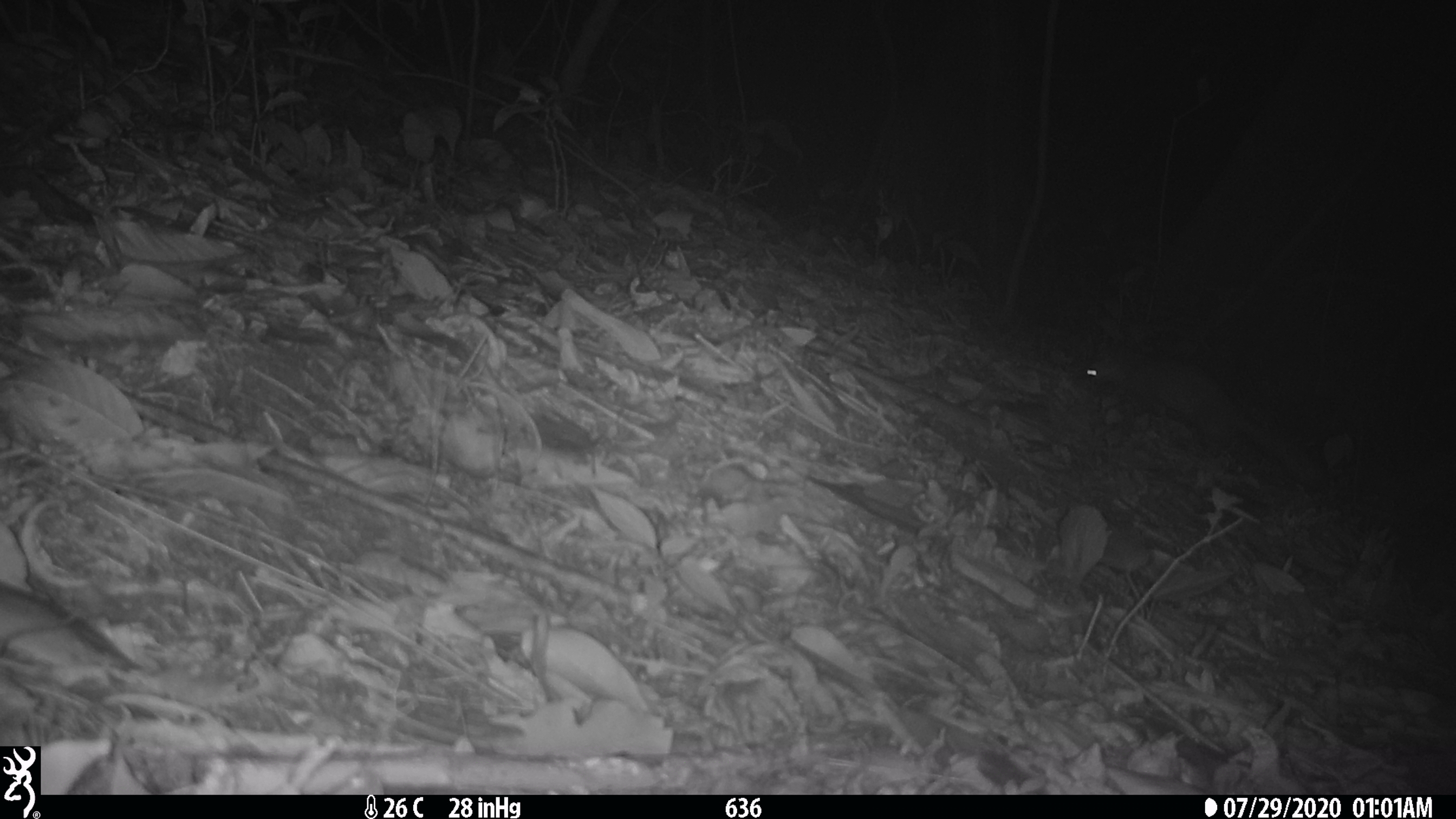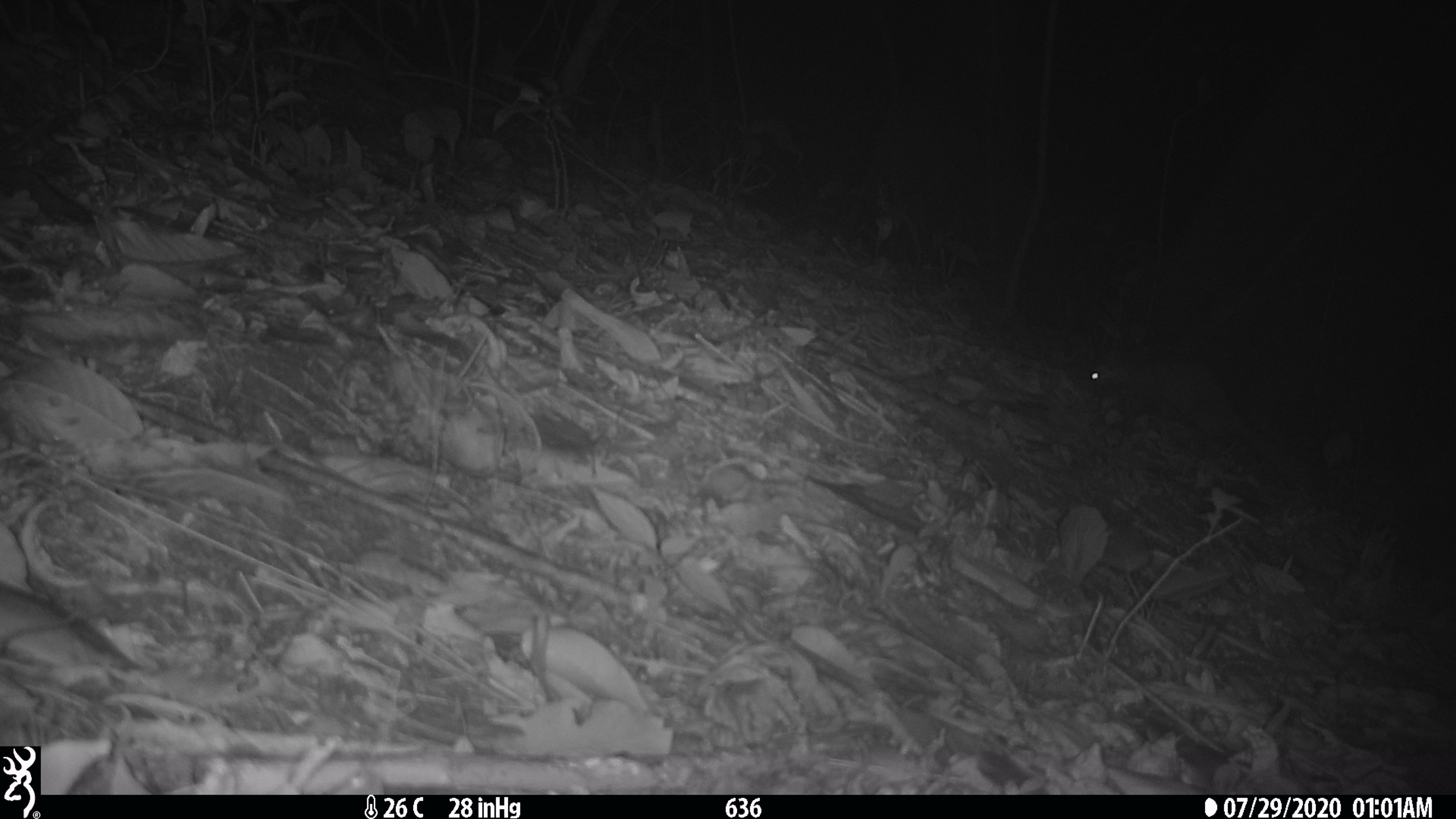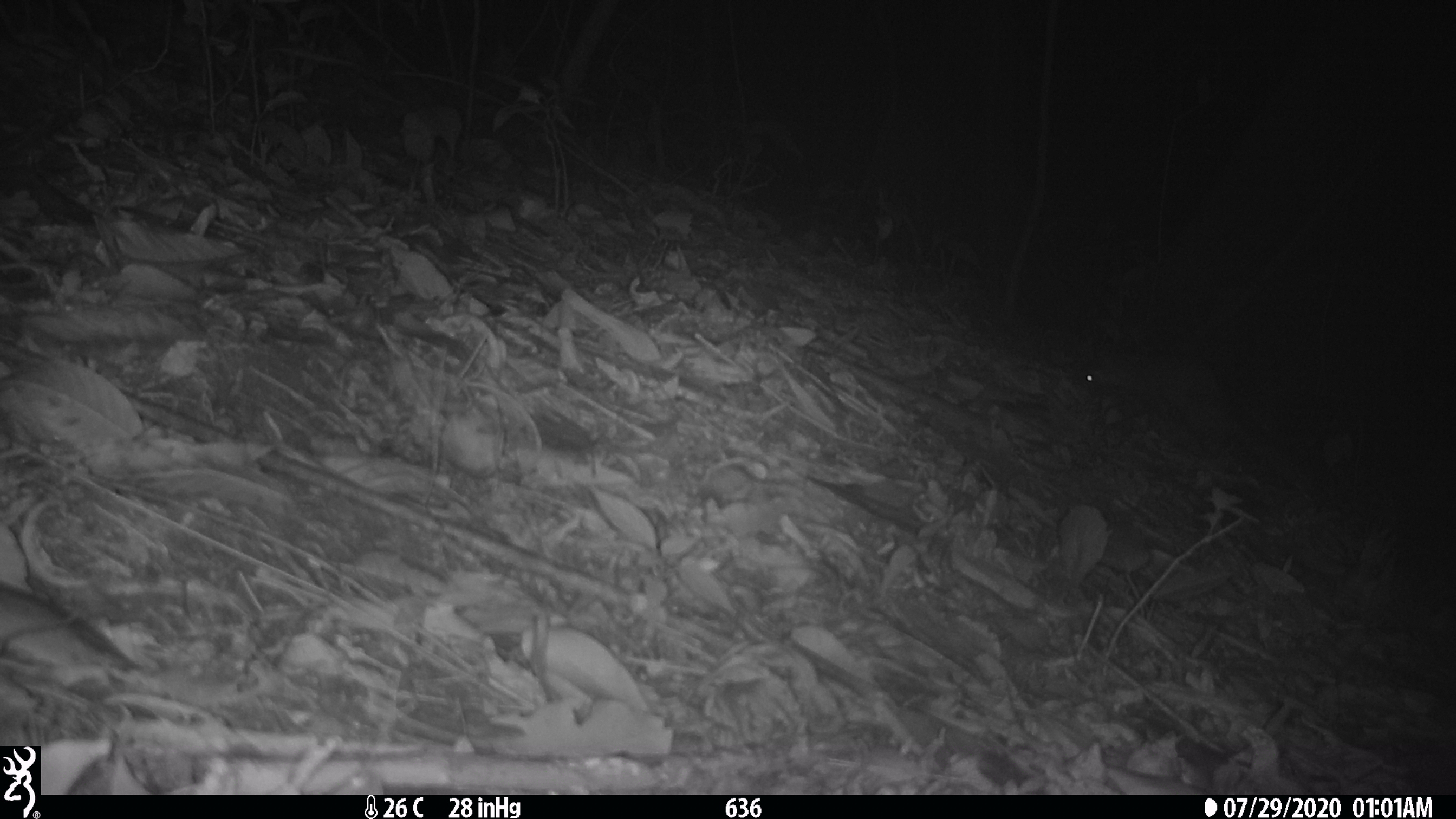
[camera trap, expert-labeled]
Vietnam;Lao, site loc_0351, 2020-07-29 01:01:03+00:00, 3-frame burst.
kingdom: Animalia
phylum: Chordata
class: Mammalia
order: Carnivora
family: Mustelidae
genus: Melogale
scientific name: Melogale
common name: ferret badger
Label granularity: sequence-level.